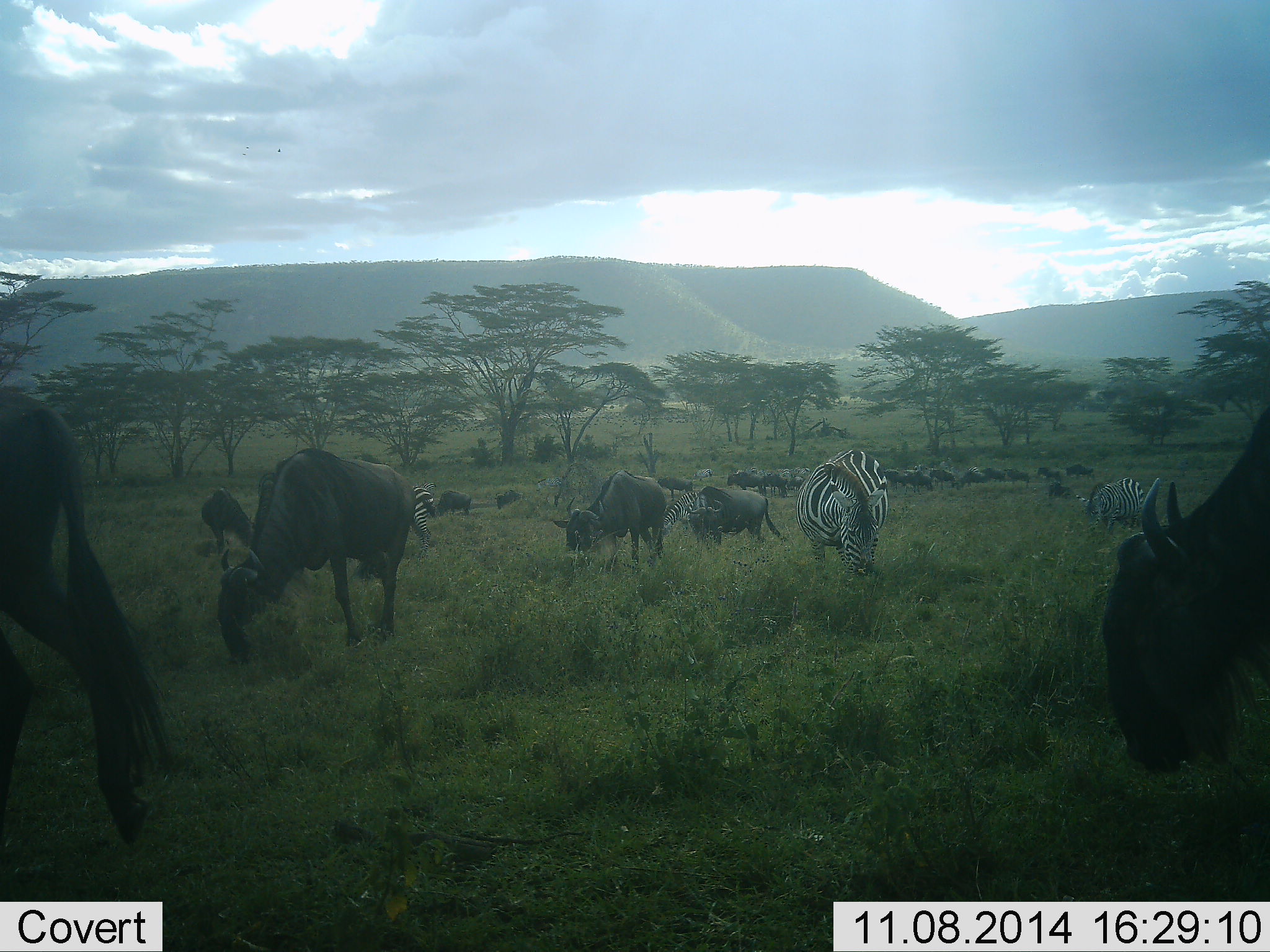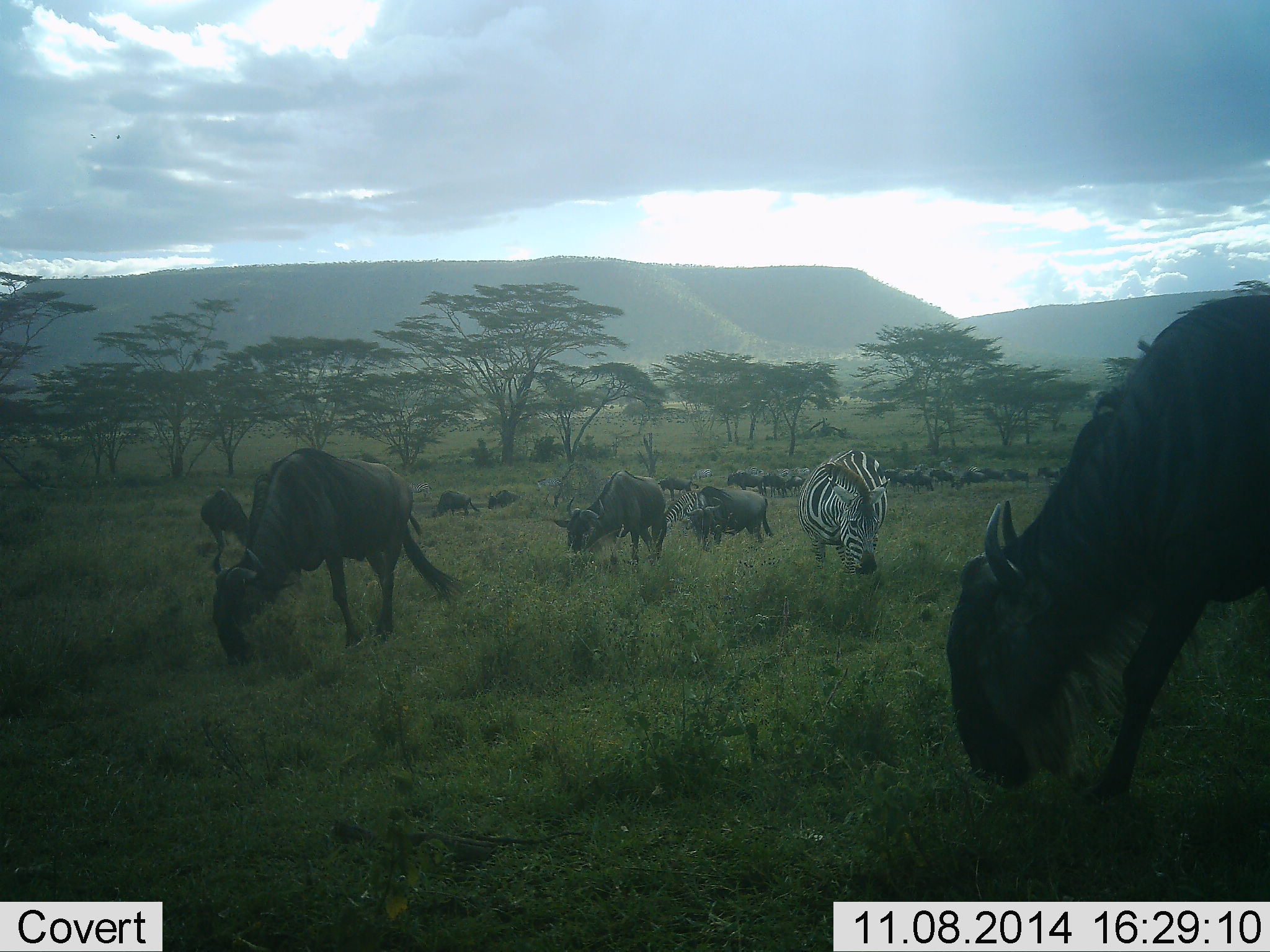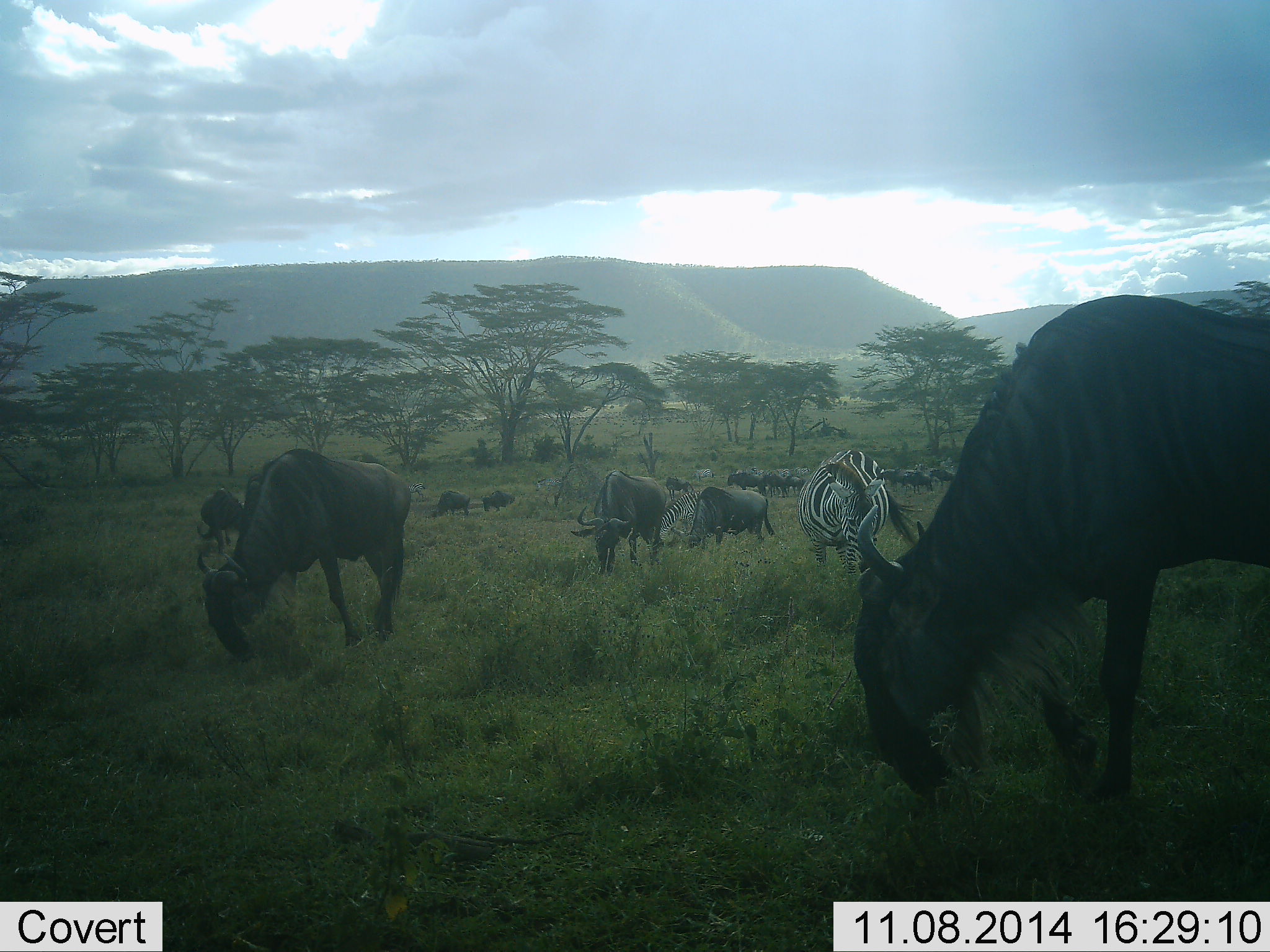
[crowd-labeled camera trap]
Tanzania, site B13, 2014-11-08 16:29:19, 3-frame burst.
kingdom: Animalia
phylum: Chordata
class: Mammalia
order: Artiodactyla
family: Bovidae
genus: Connochaetes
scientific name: Connochaetes taurinus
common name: blue wildebeest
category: wildebeest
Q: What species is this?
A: Wildebeest (blue wildebeest) (Connochaetes taurinus).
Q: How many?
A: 11-50.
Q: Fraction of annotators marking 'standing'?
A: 40%.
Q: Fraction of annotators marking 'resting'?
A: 10%.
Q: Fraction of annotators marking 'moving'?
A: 60%.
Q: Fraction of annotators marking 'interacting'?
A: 10%.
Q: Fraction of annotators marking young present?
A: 0%.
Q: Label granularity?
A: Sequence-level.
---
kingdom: Animalia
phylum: Chordata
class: Mammalia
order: Perissodactyla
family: Equidae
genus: Equus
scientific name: Equus quagga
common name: plains zebra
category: zebra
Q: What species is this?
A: Zebra (plains zebra) (Equus quagga).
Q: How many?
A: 4.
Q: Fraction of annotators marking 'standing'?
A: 30%.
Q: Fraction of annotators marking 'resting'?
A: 10%.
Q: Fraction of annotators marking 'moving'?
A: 30%.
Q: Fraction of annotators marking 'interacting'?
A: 10%.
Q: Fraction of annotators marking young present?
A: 0%.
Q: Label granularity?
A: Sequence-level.